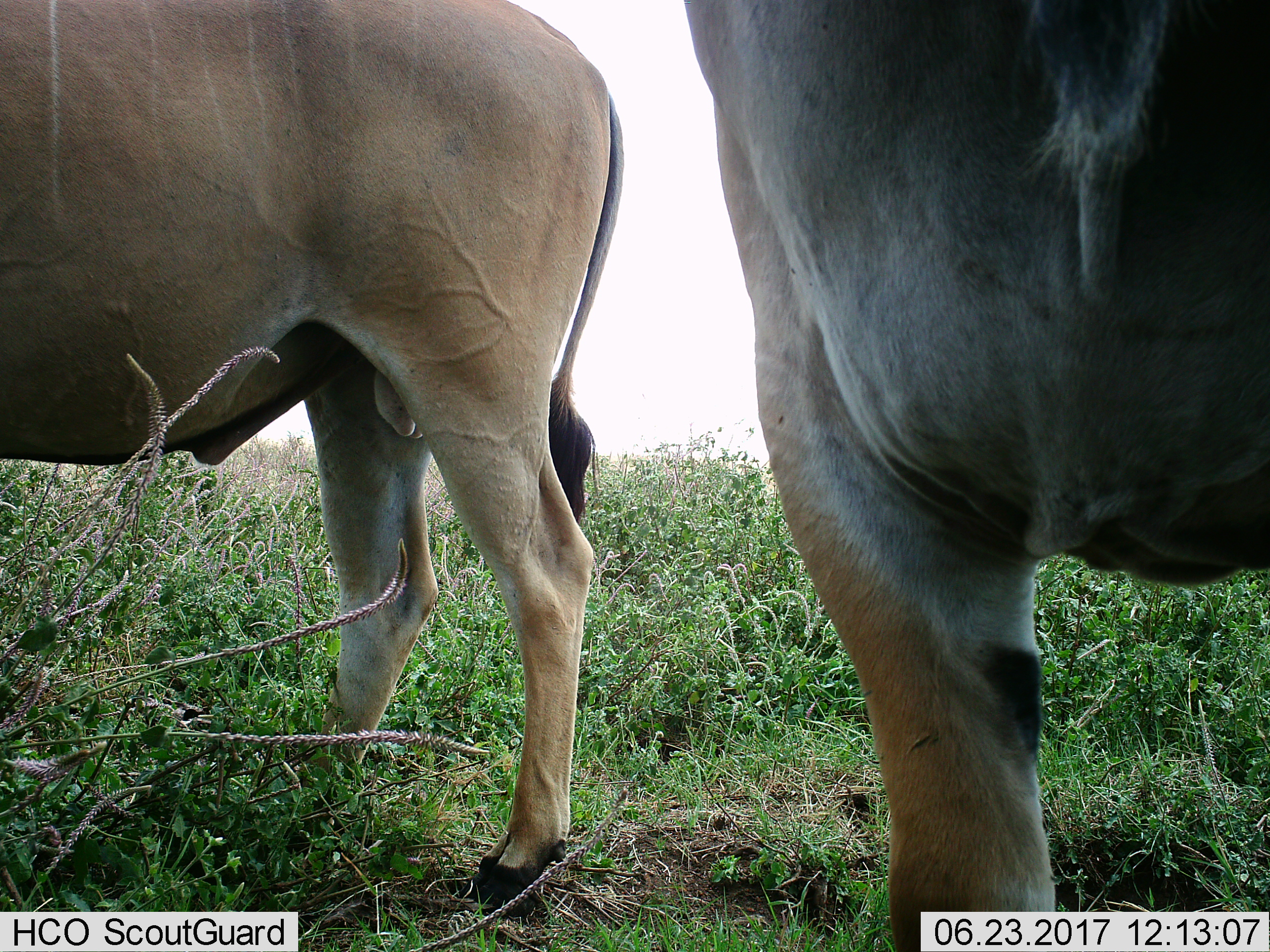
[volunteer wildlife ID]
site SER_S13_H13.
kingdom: Animalia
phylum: Chordata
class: Mammalia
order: Artiodactyla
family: Bovidae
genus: Tragelaphus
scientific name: Tragelaphus oryx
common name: eland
Eland (Tragelaphus oryx), count 2. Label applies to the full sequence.